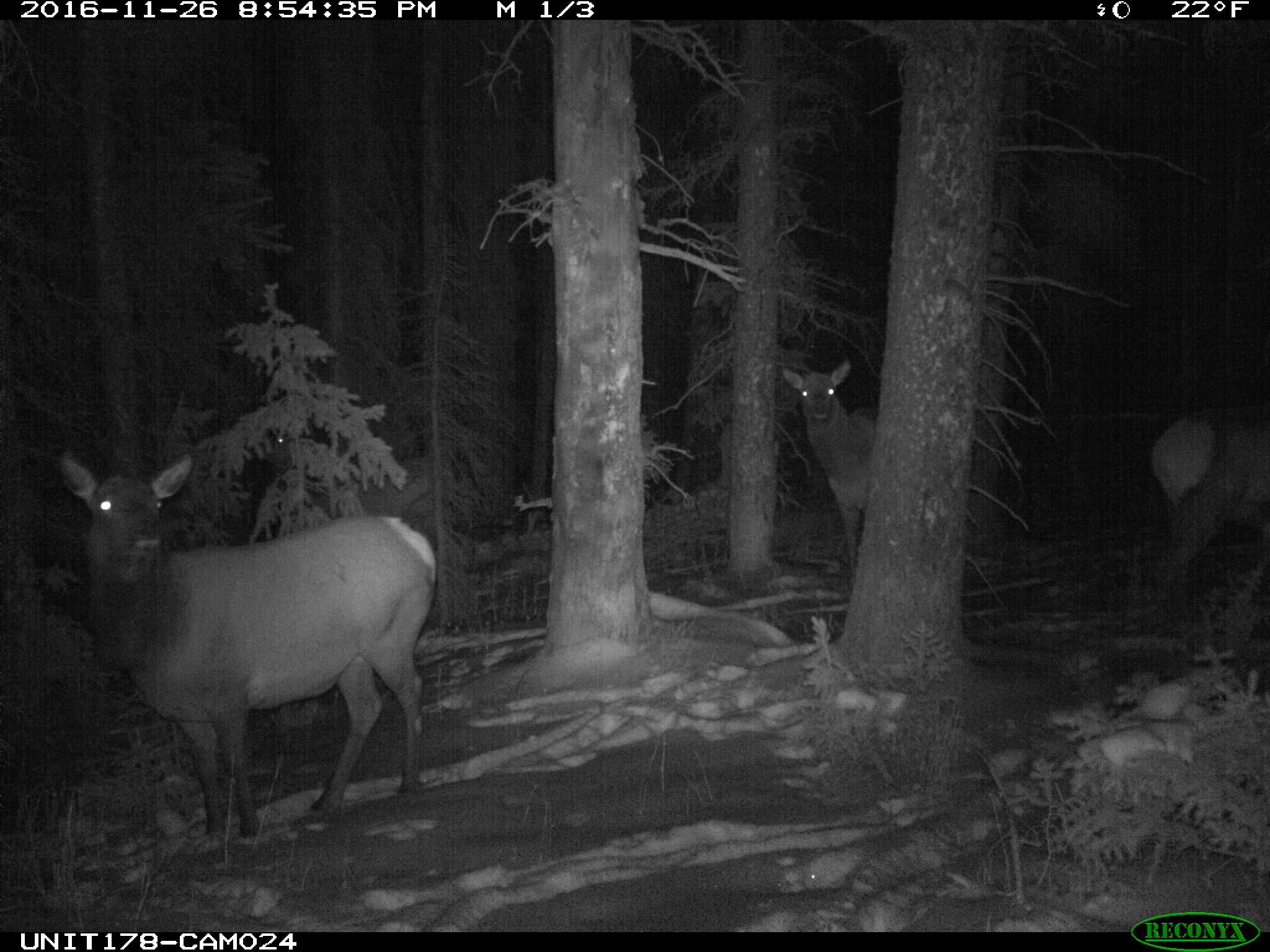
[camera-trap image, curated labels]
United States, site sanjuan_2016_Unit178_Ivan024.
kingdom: Animalia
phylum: Chordata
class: Mammalia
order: Artiodactyla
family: Cervidae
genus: Cervus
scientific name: Cervus elaphus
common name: red deer